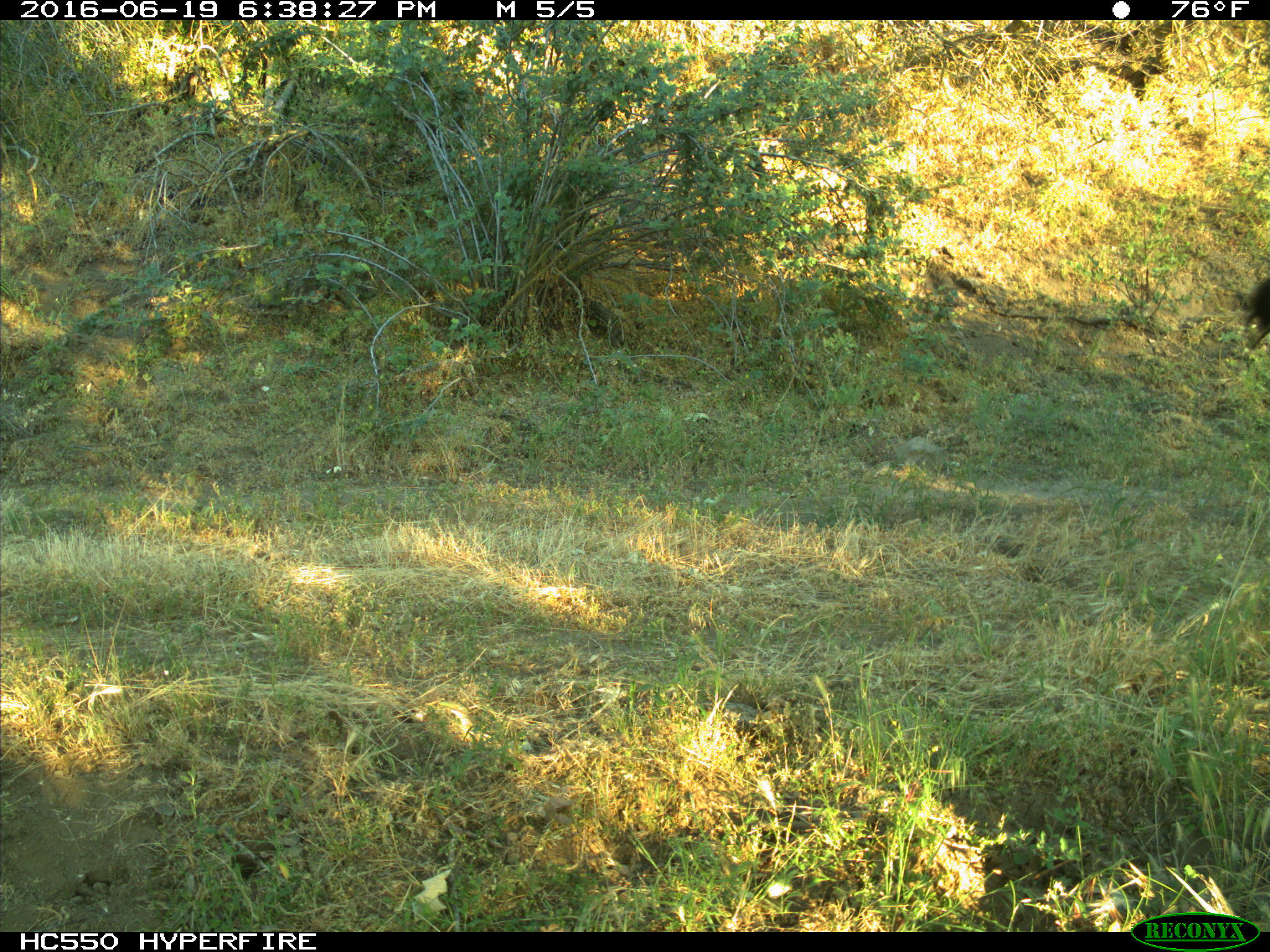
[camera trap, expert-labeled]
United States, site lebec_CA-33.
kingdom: Animalia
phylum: Chordata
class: Mammalia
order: Artiodactyla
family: Bovidae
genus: Bos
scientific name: Bos taurus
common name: domestic cow